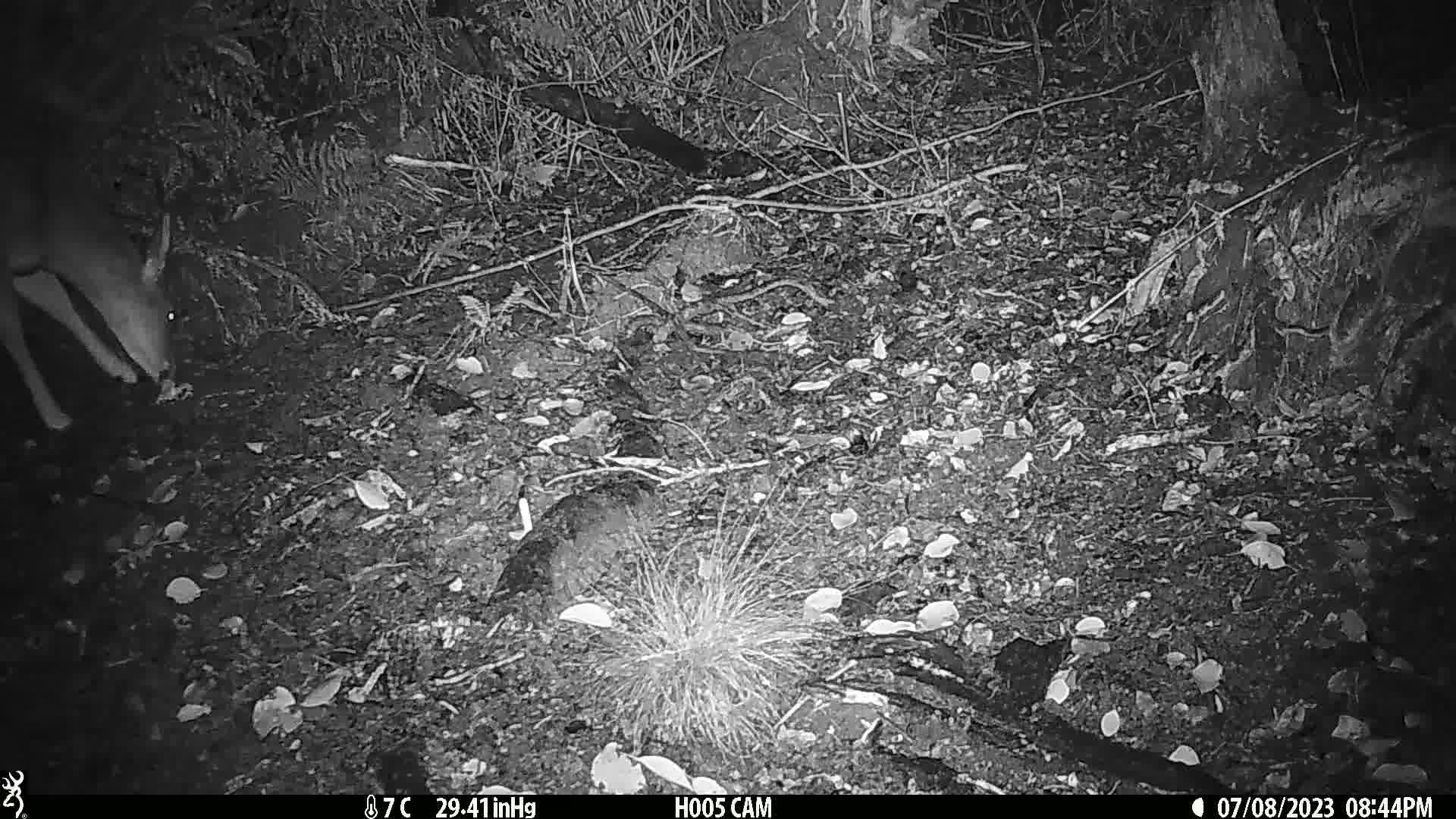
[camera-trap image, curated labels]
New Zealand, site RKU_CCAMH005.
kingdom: Animalia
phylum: Chordata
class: Mammalia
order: Artiodactyla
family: Cervidae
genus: Odocoileus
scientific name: Odocoileus virginianus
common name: white-tailed deer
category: white tailed deer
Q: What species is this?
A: White tailed deer (white-tailed deer) (Odocoileus virginianus).